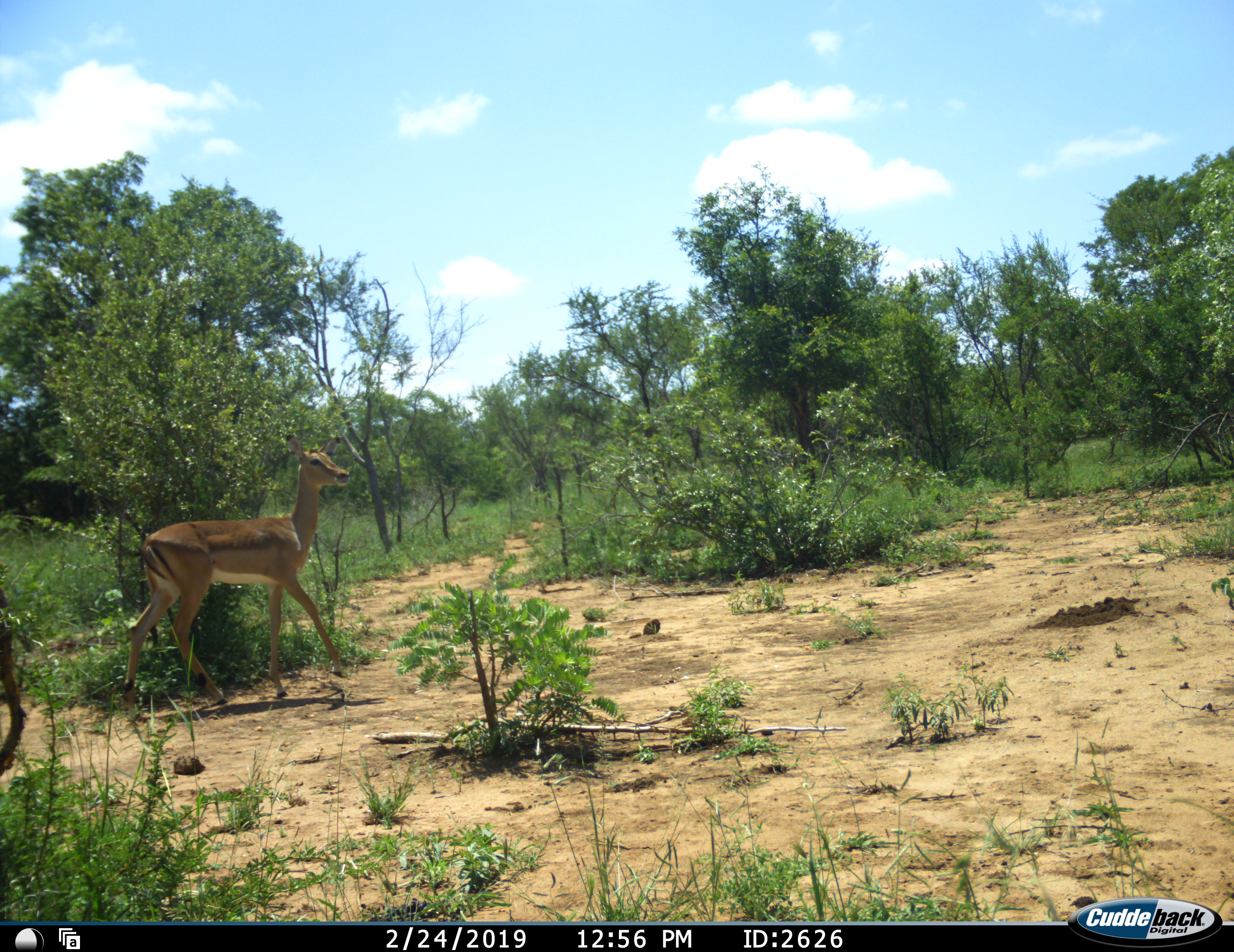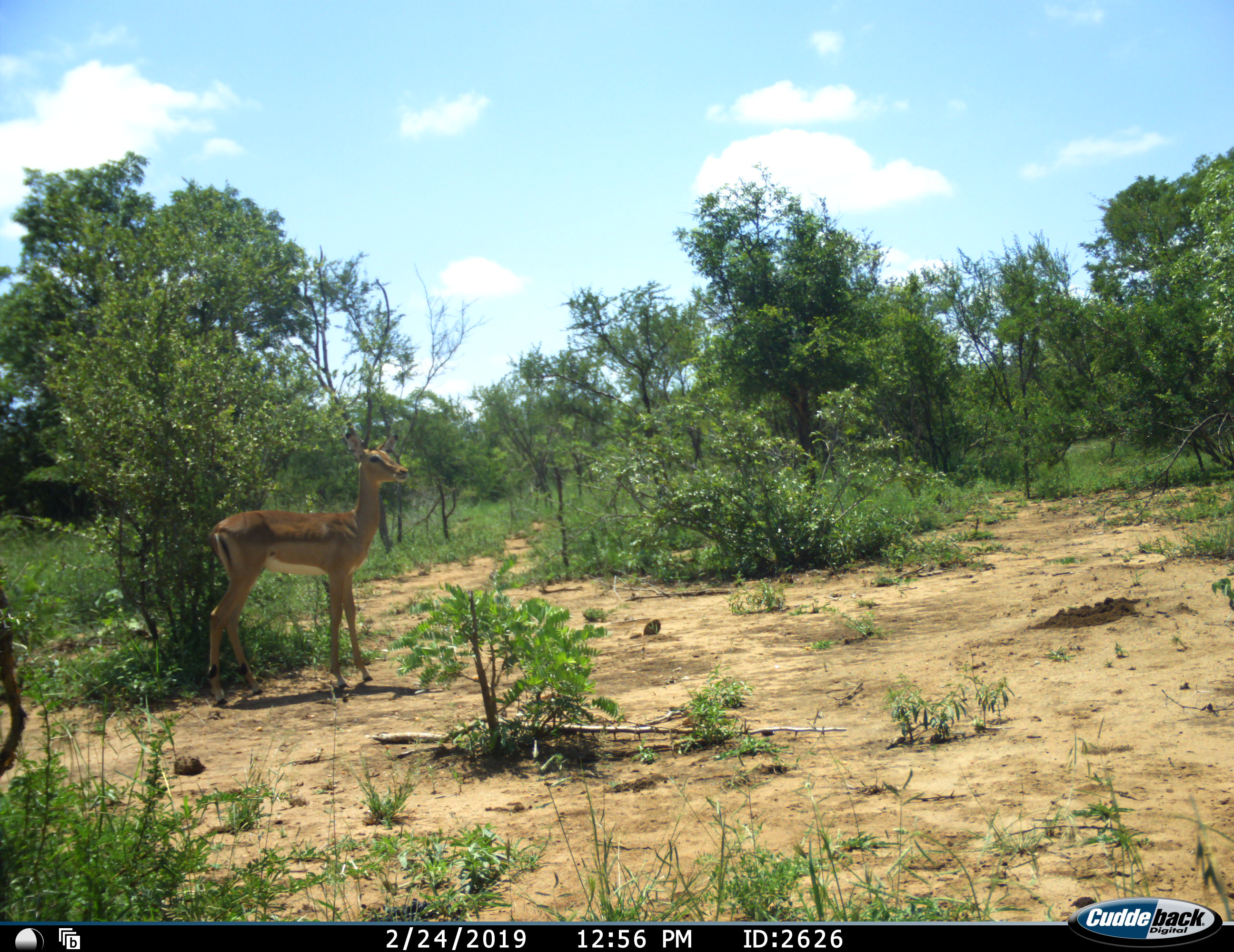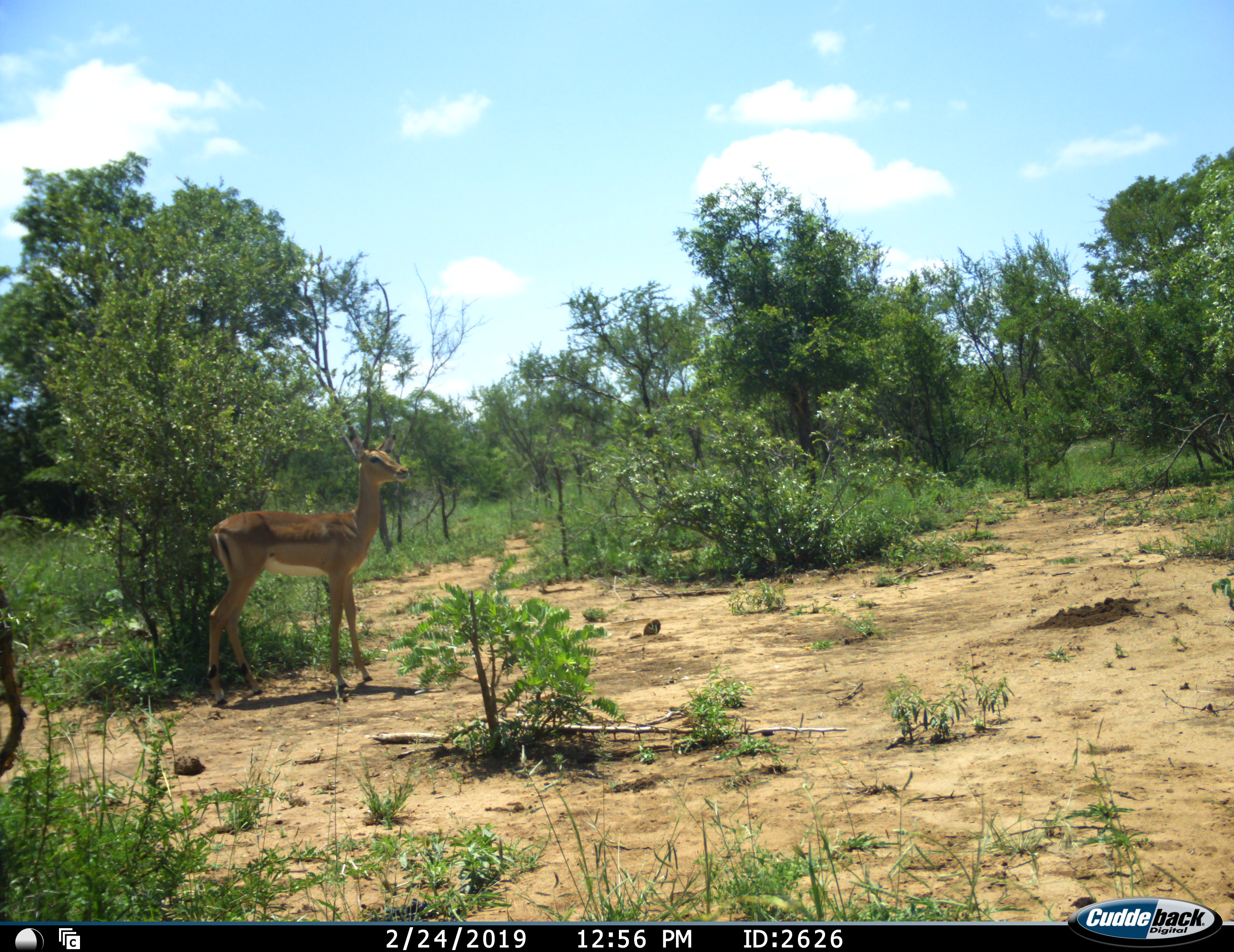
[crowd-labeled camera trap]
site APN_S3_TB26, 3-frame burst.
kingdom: Animalia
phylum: Chordata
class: Mammalia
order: Artiodactyla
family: Bovidae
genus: Aepyceros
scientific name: Aepyceros melampus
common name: impala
Impala (Aepyceros melampus), count 1. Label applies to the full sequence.